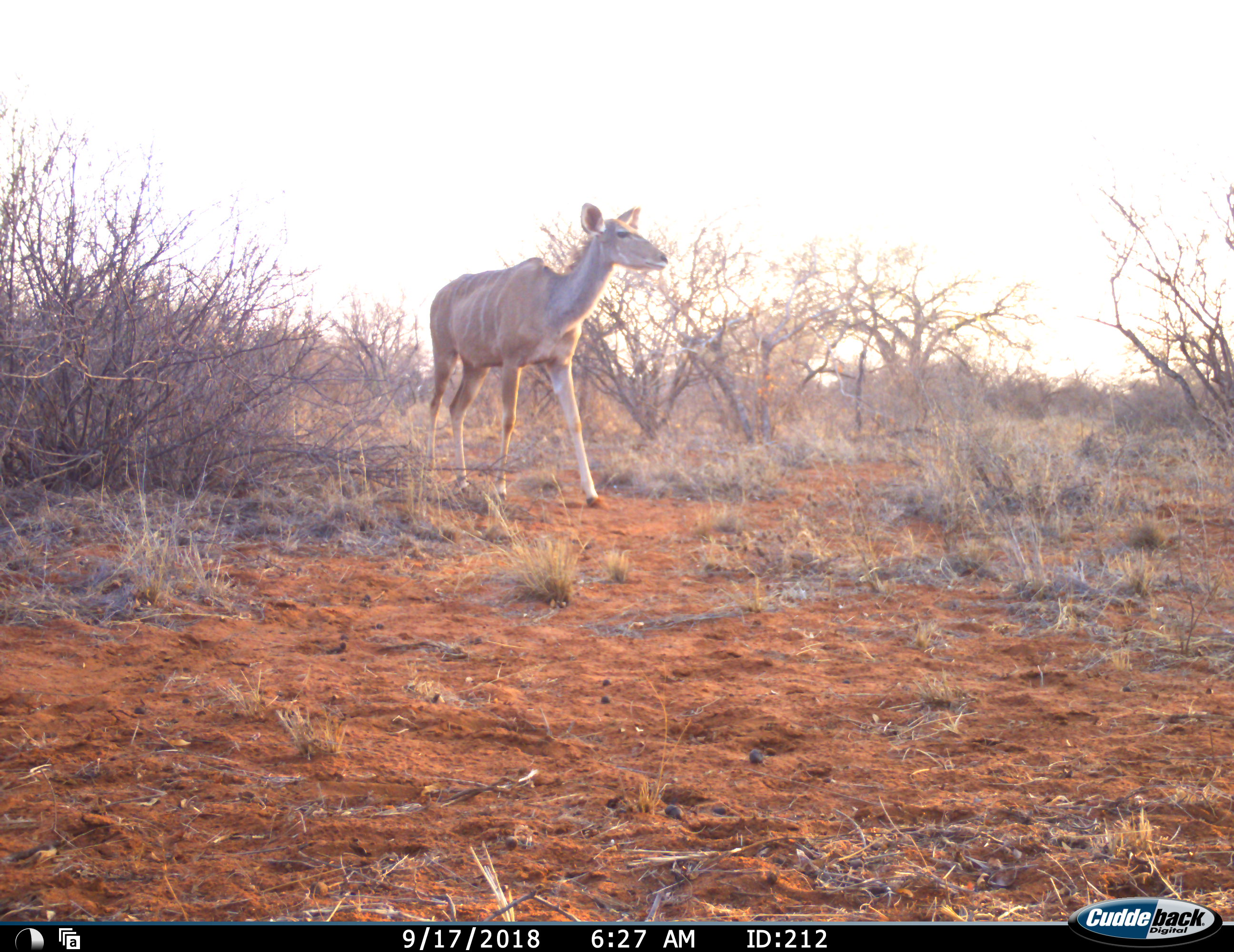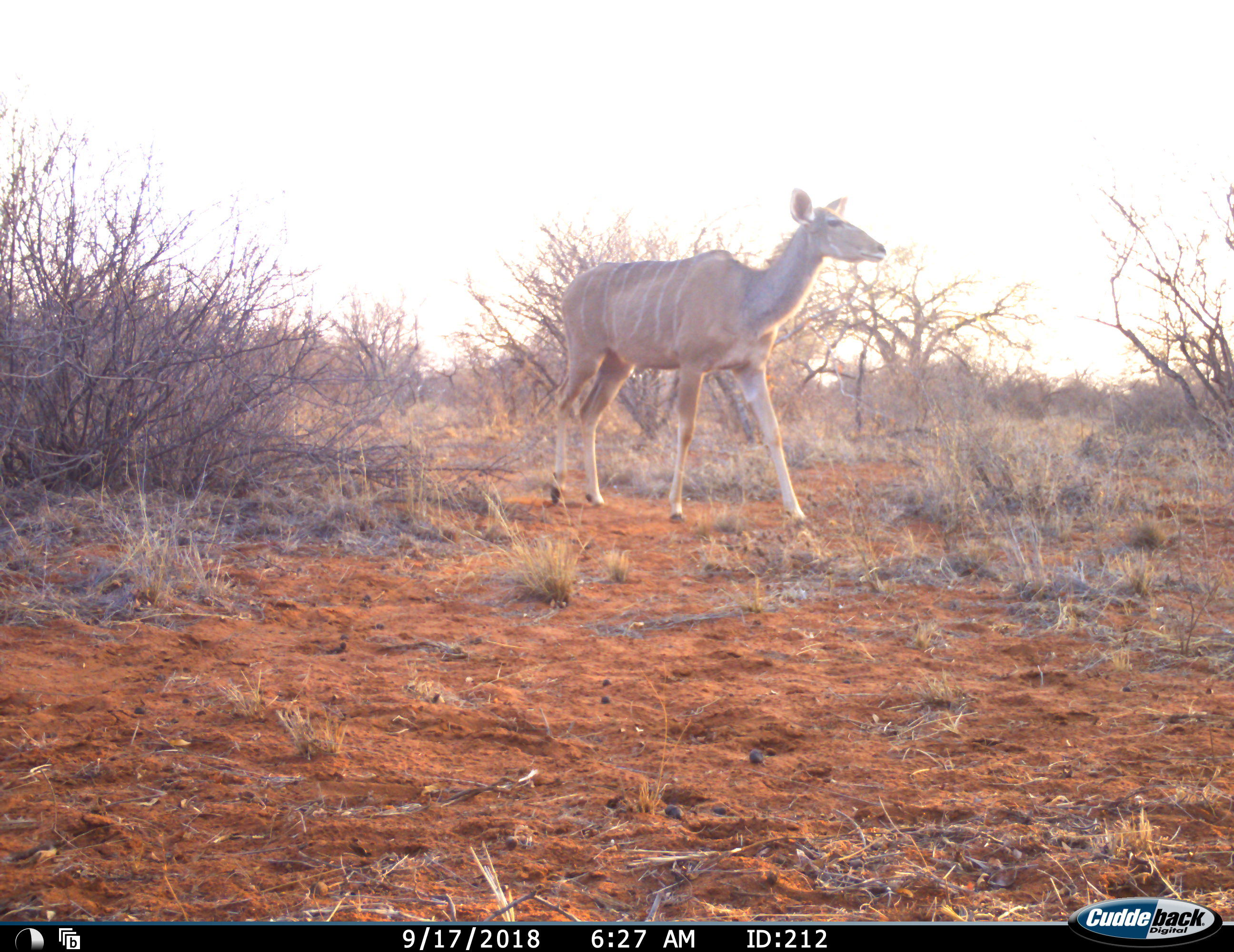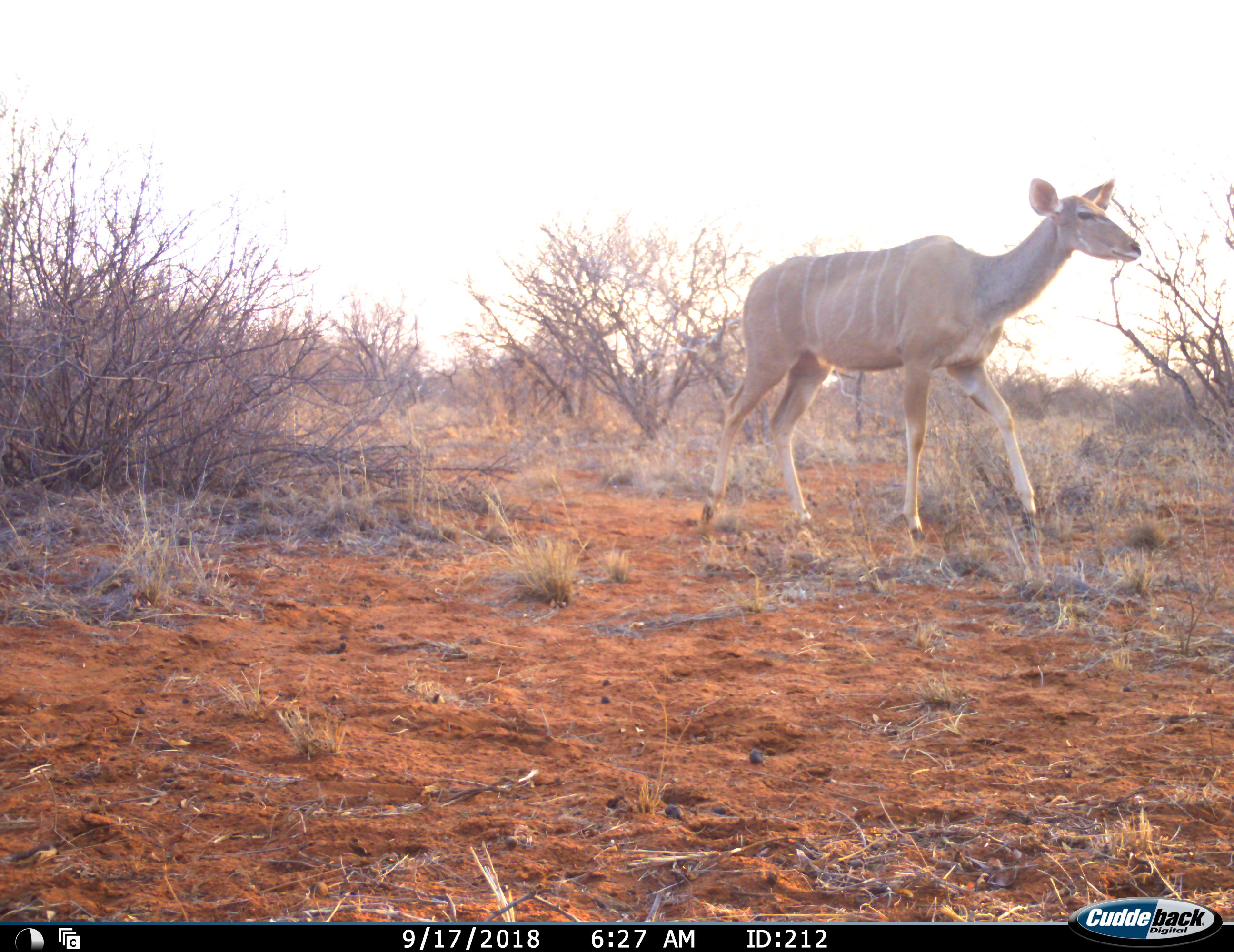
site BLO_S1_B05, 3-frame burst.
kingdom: Animalia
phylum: Chordata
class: Mammalia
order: Artiodactyla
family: Bovidae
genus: Tragelaphus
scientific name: Tragelaphus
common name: kudu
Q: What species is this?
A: Kudu (Tragelaphus).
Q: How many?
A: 1.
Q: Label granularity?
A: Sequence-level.